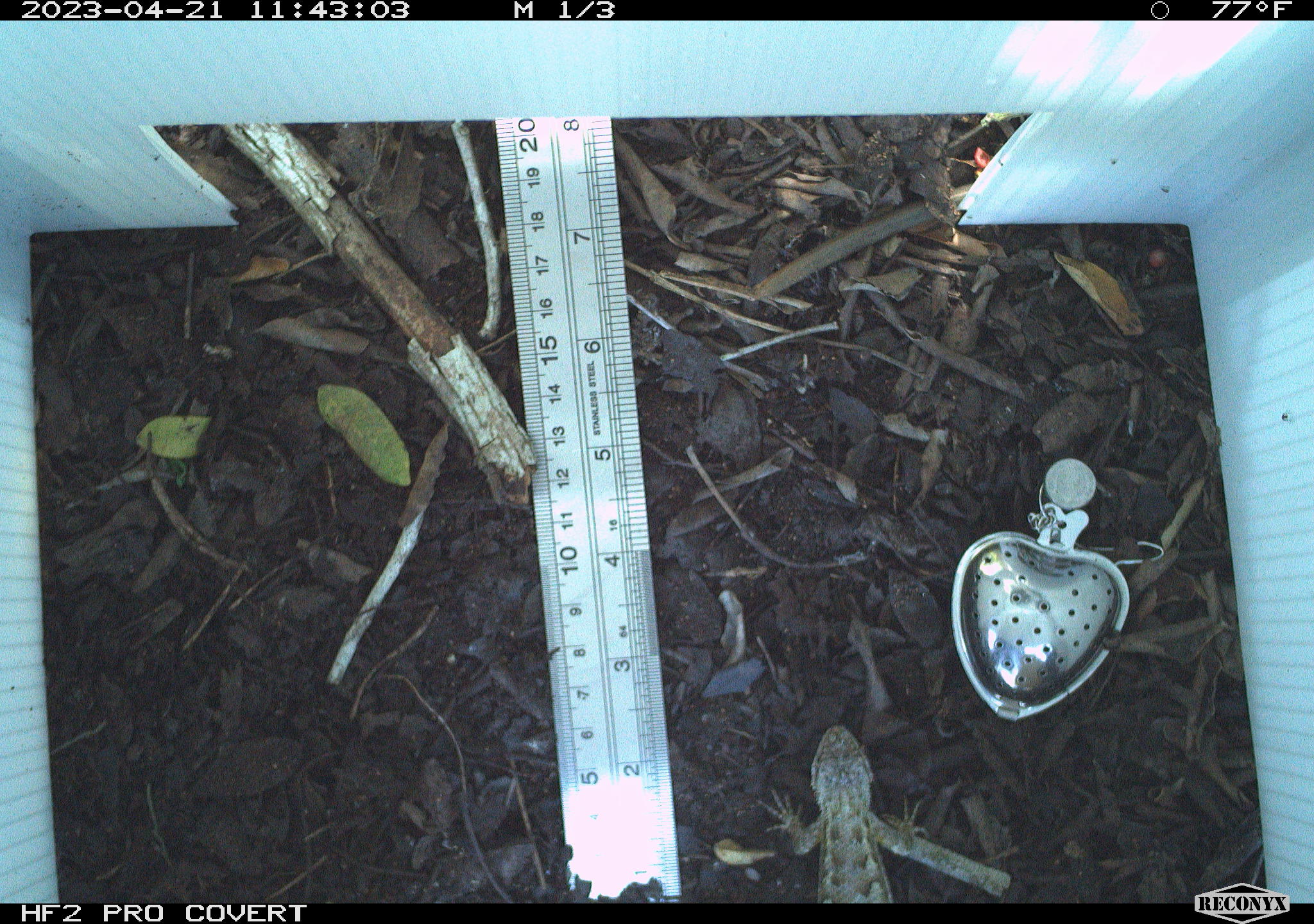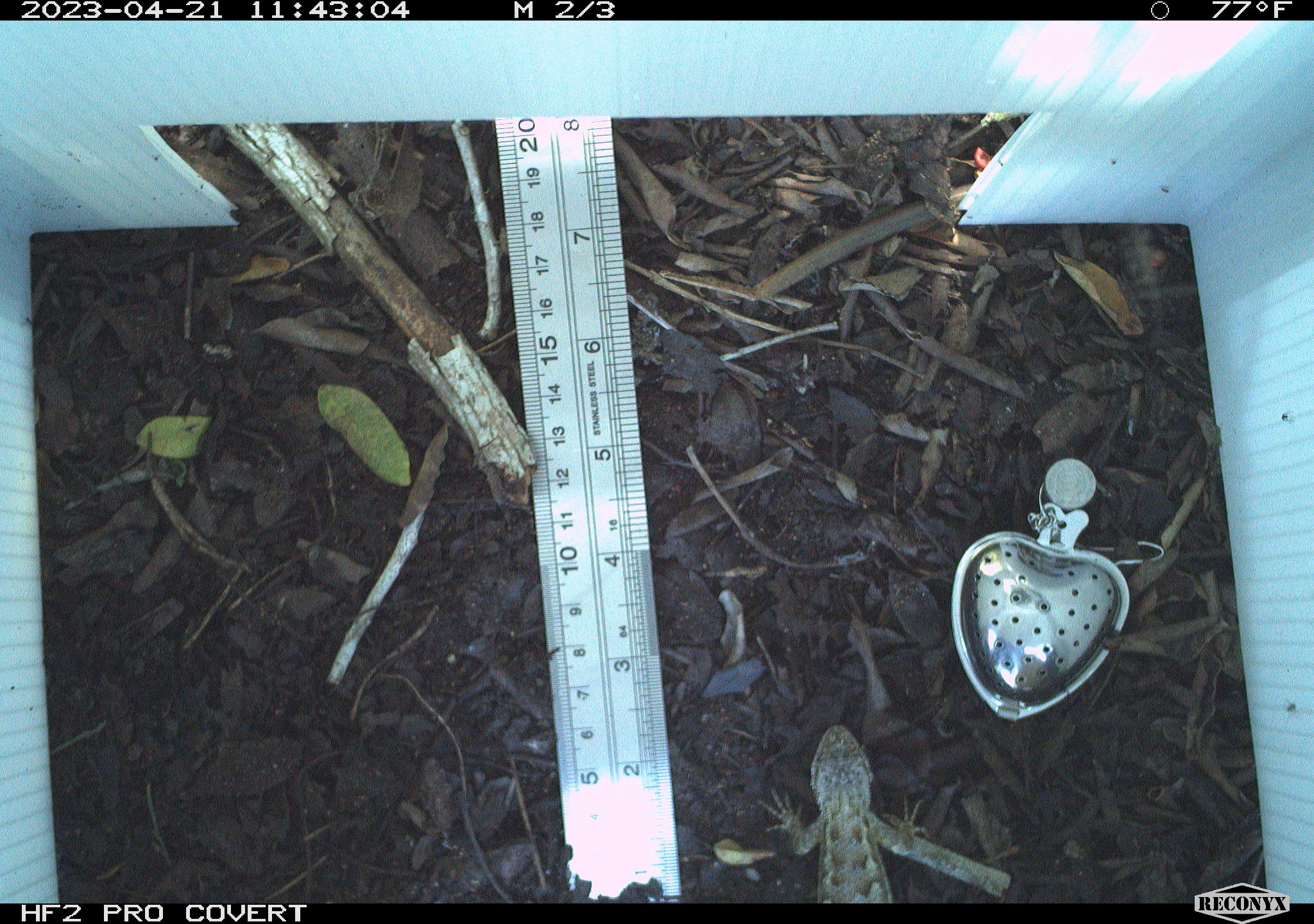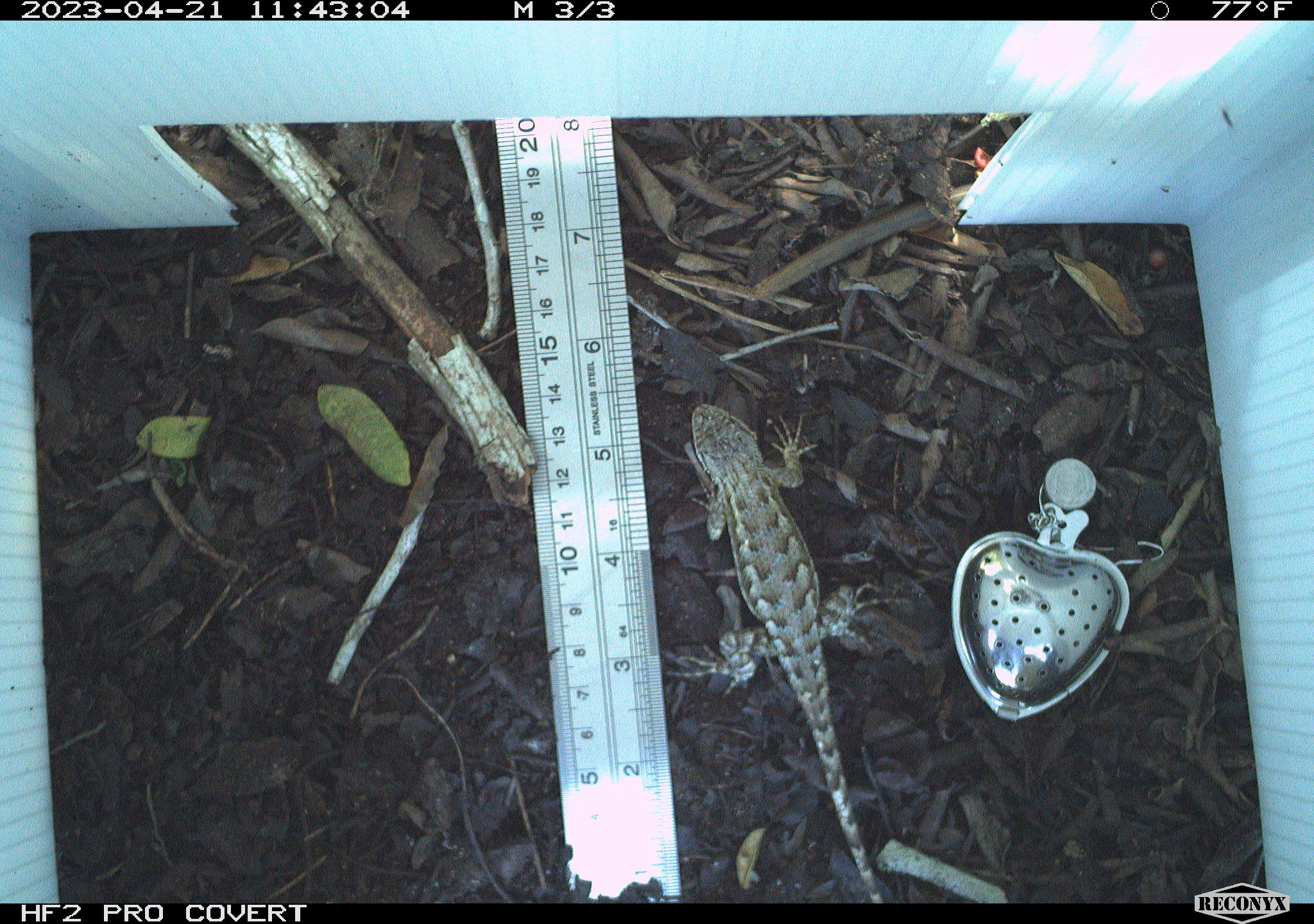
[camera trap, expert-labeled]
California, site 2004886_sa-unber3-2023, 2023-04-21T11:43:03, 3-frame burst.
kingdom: Animalia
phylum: Chordata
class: Reptilia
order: Squamata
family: Phrynosomatidae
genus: Sceloporus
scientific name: Sceloporus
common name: spiny lizards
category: sceloporus species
Sceloporus species (spiny lizards) (Sceloporus).